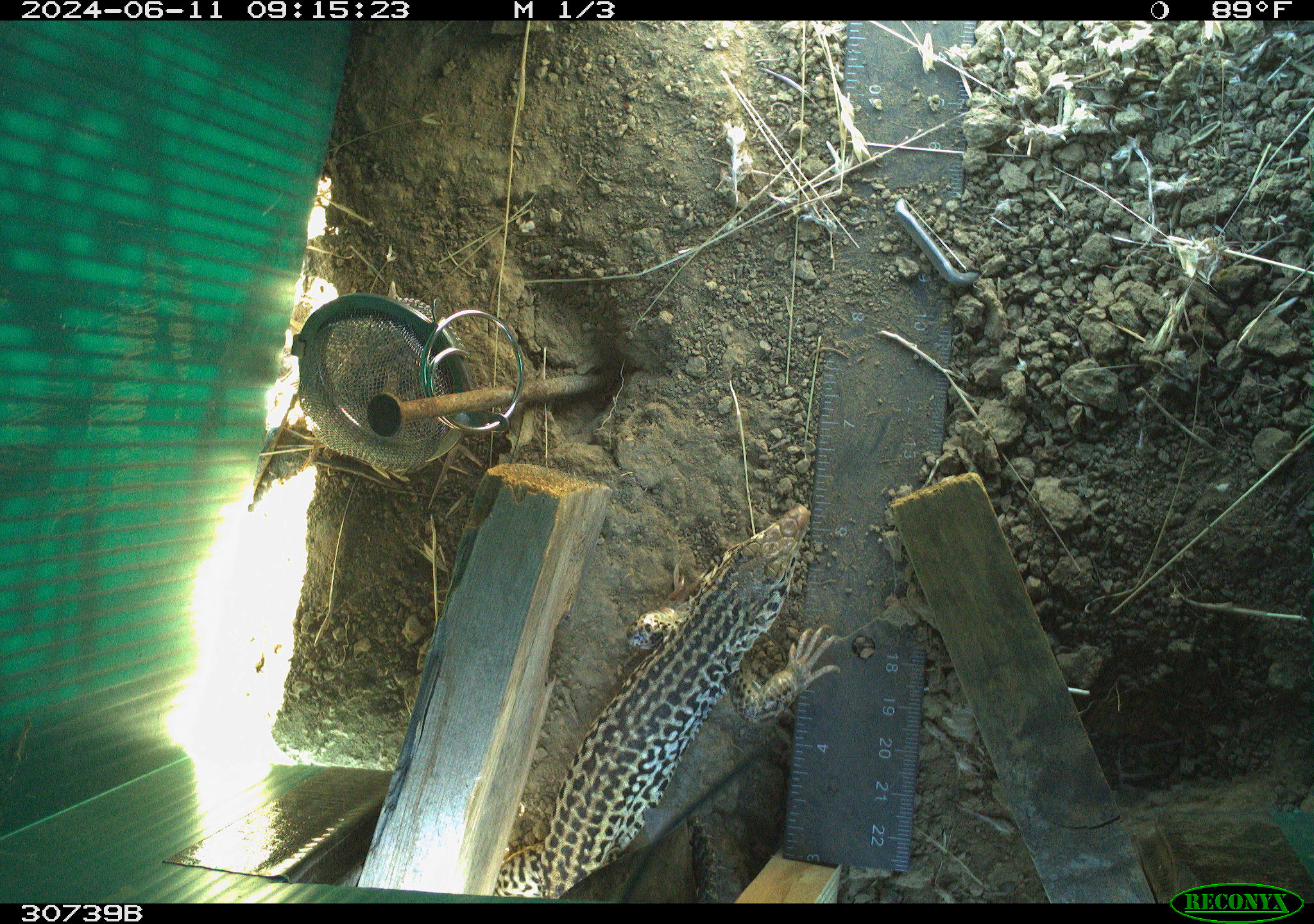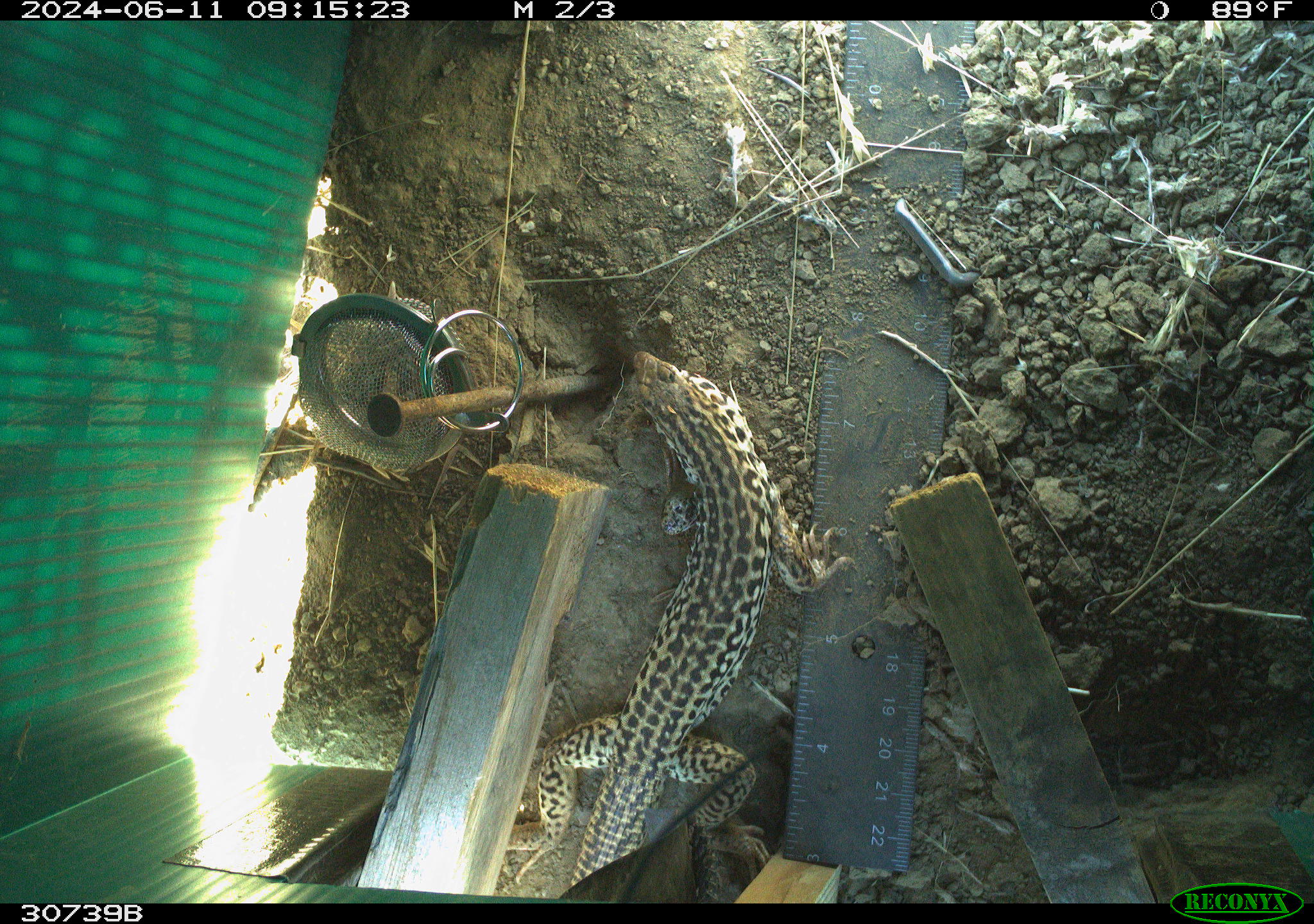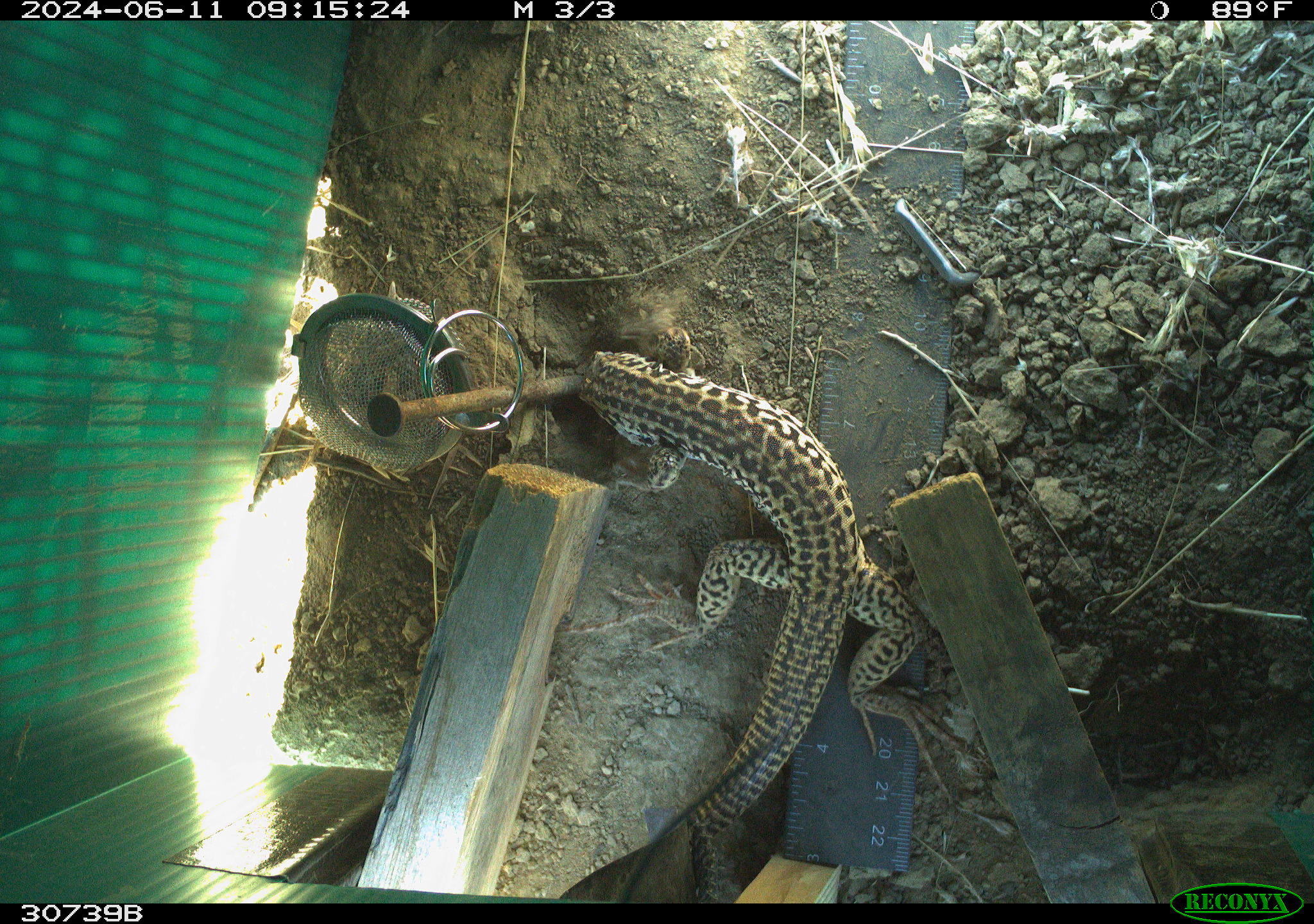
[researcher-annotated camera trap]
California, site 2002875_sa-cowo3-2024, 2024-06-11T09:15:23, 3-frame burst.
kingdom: Animalia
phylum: Chordata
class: Reptilia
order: Squamata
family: Phrynosomatidae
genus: Sceloporus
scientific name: Sceloporus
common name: spiny lizards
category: sceloporus species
Sceloporus species (spiny lizards) (Sceloporus).